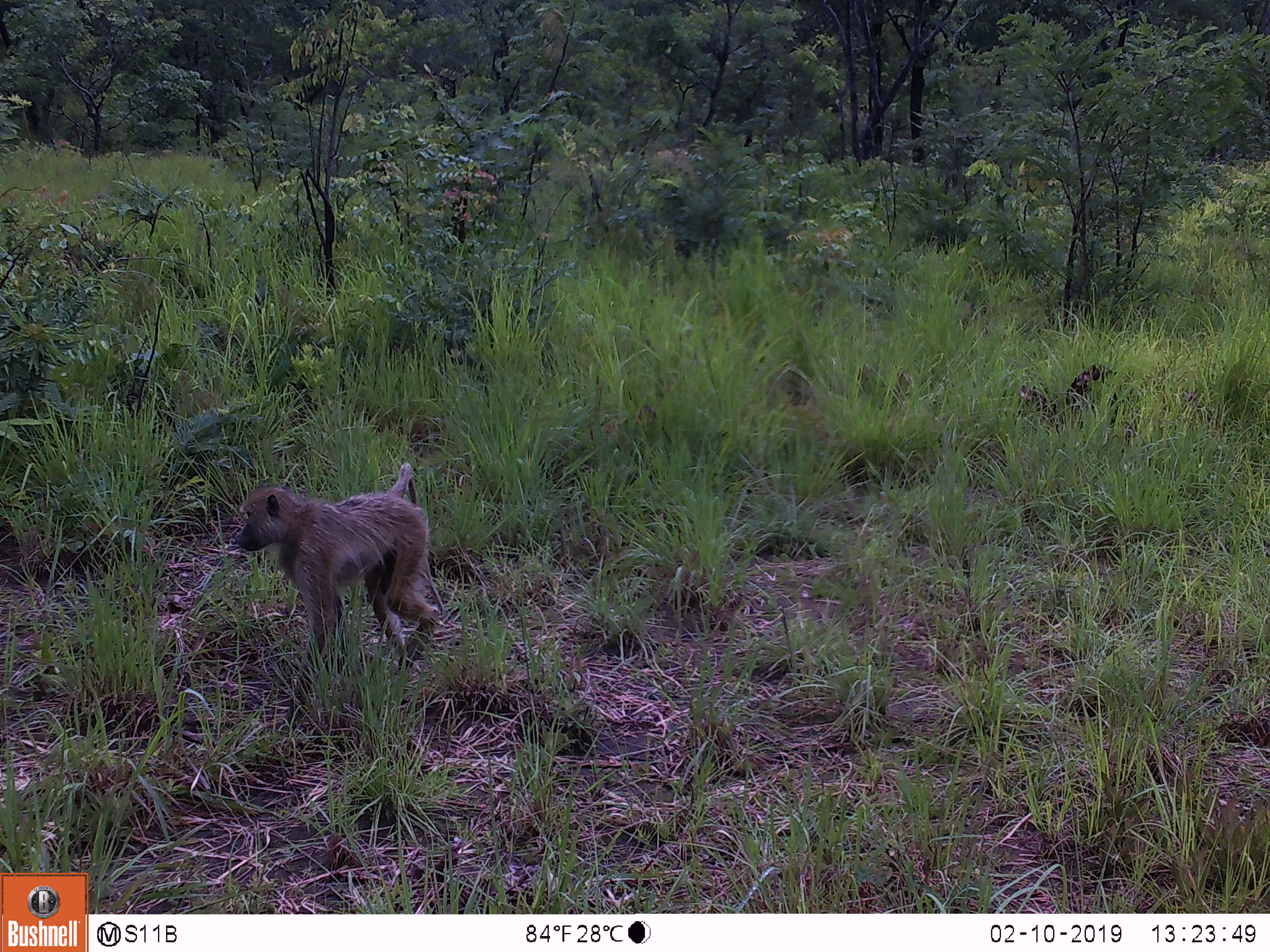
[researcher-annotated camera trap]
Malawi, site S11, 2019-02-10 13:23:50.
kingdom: Animalia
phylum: Chordata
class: Mammalia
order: Primates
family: Cercopithecidae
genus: Papio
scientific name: Papio cynocephalus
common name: yellow baboon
Yellow baboon (Papio cynocephalus), count 1.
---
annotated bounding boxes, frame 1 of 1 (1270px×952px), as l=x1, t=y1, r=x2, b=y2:
yellow baboon: l=231, t=455, r=454, b=671